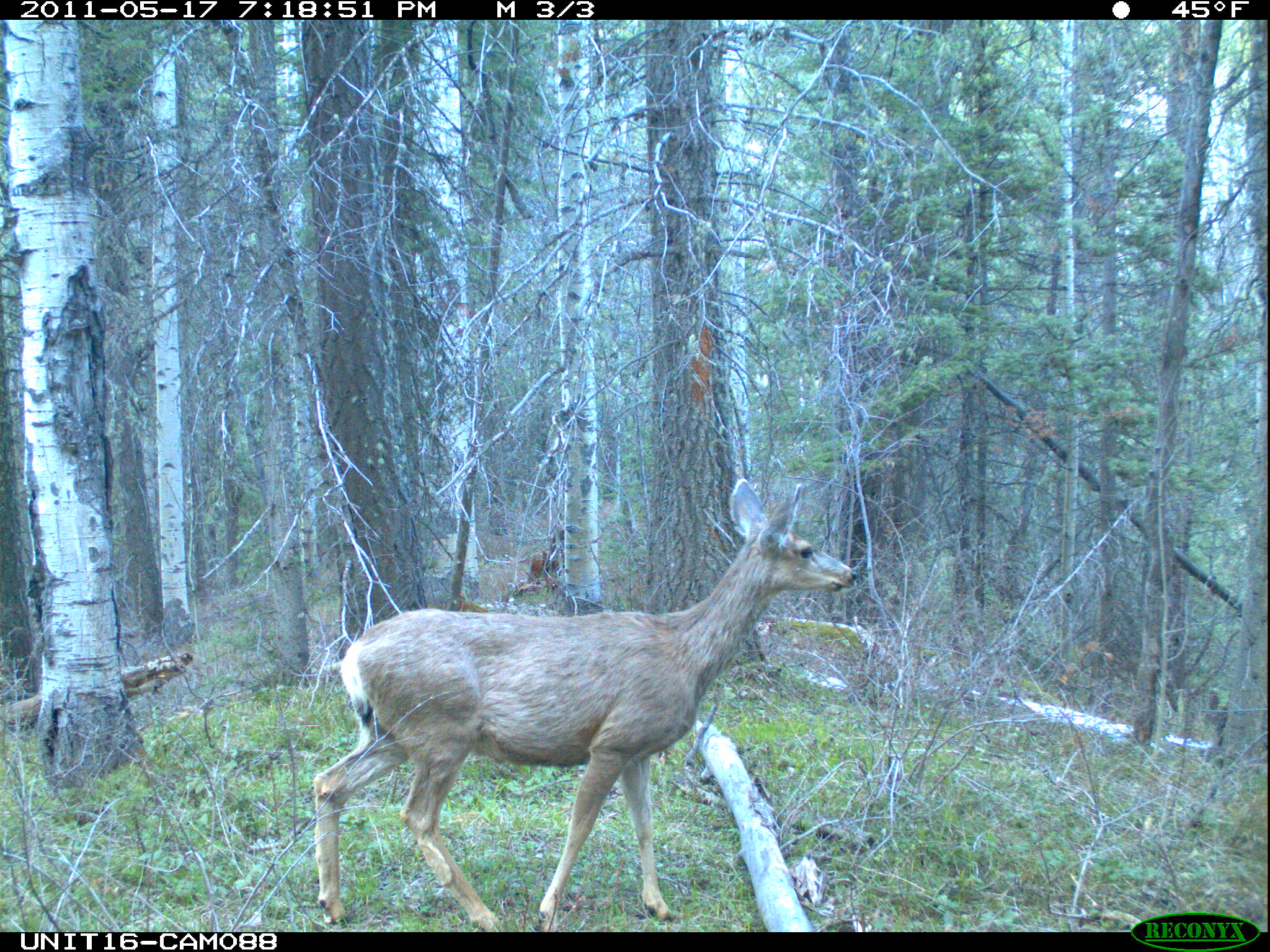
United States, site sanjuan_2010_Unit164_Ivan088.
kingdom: Animalia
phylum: Chordata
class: Mammalia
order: Artiodactyla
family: Cervidae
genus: Odocoileus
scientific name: Odocoileus hemionus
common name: mule deer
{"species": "Odocoileus hemionus (mule deer)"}